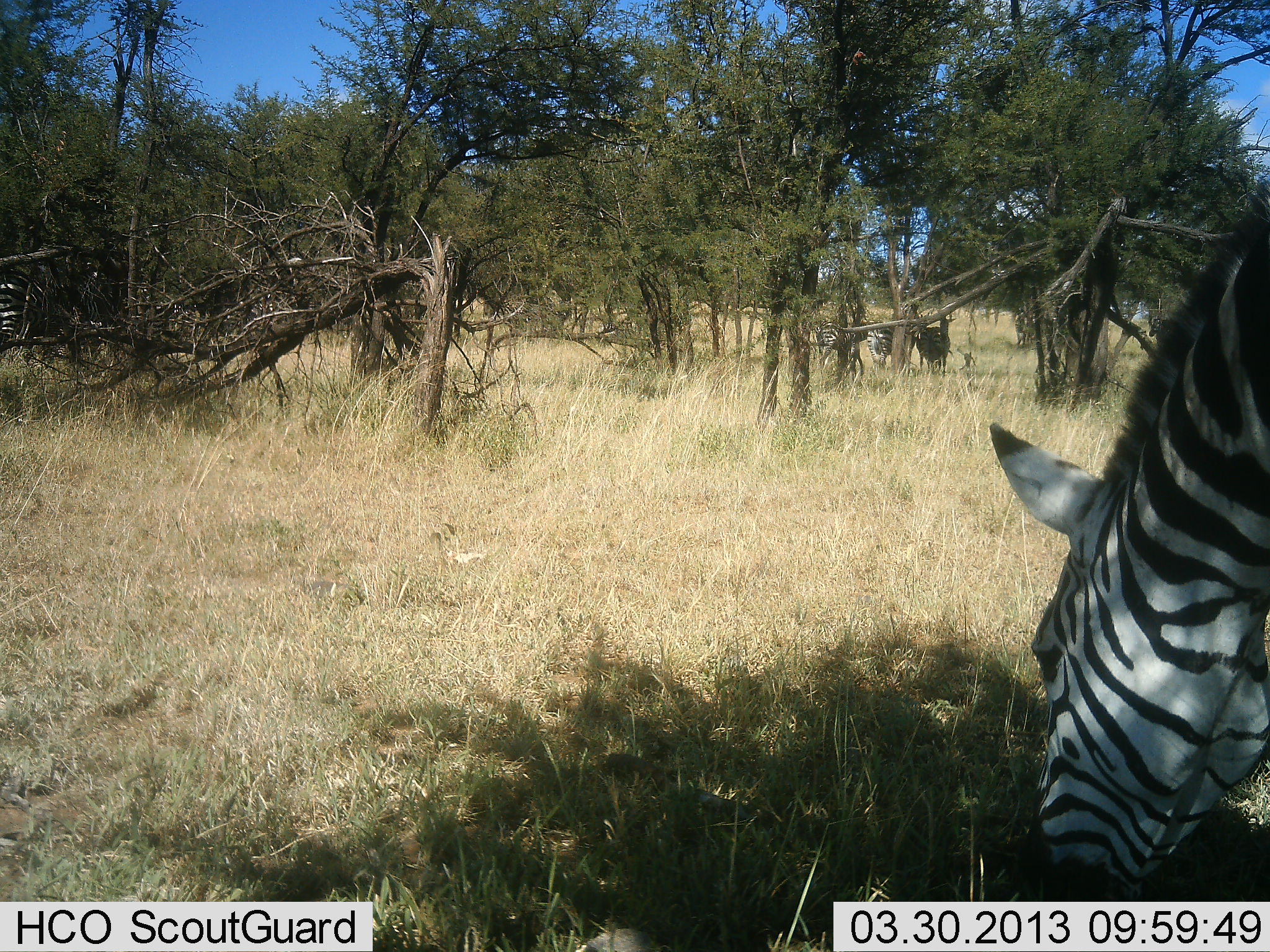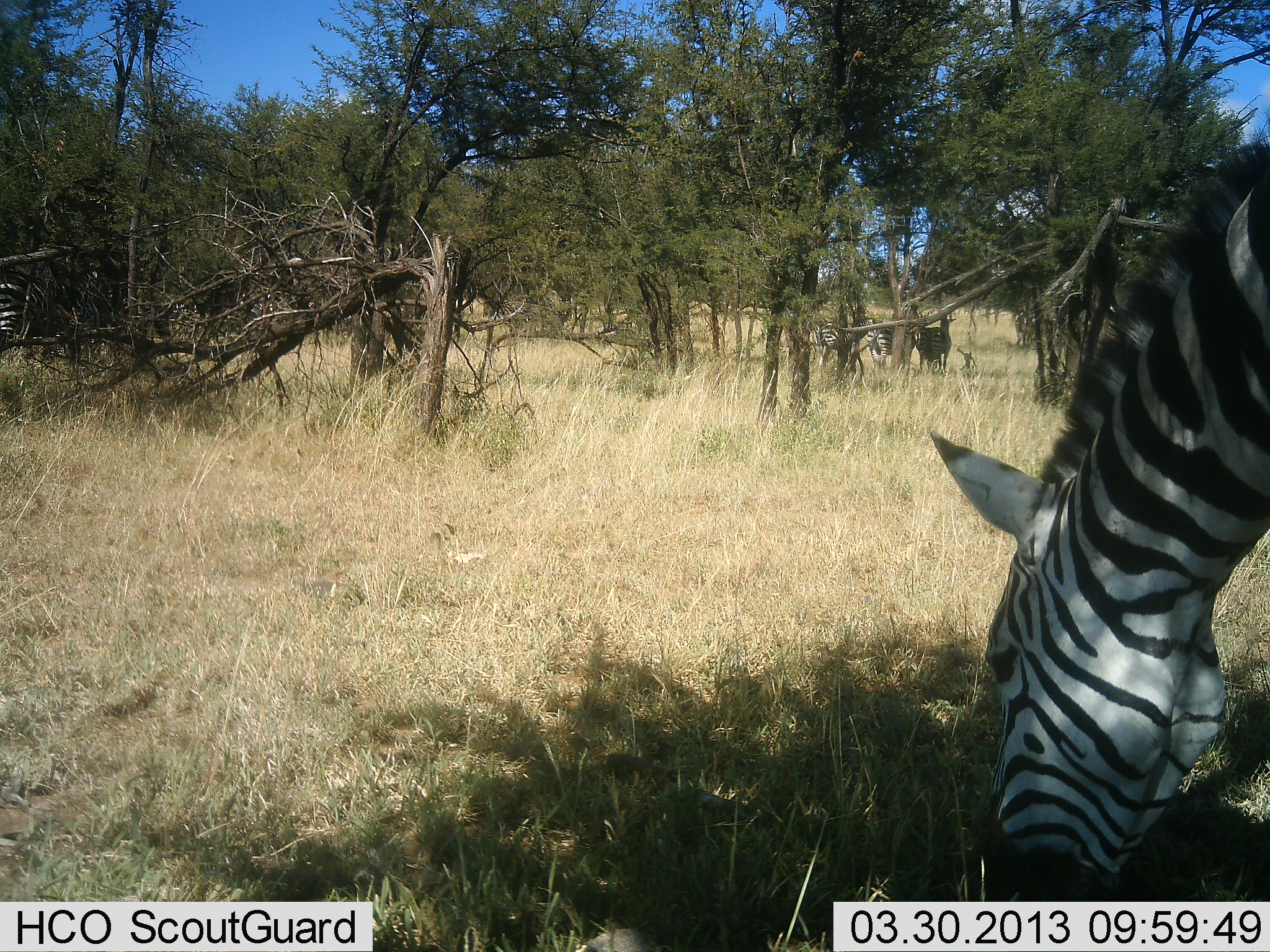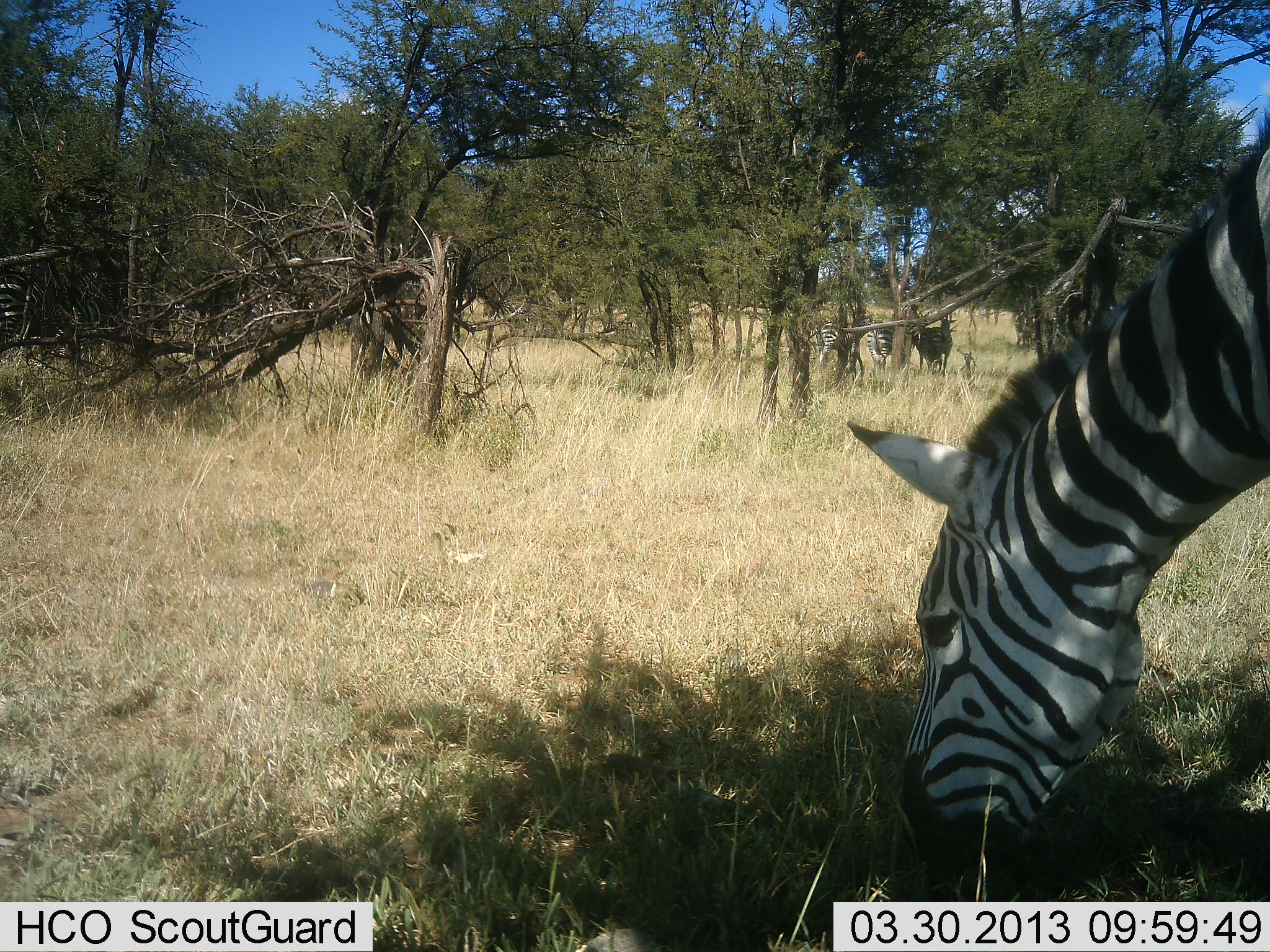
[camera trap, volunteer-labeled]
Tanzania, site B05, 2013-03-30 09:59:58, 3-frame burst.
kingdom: Animalia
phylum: Chordata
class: Mammalia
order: Perissodactyla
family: Equidae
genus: Equus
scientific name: Equus quagga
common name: plains zebra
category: zebra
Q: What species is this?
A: Zebra (plains zebra) (Equus quagga).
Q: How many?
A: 4.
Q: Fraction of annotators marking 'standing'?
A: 46%.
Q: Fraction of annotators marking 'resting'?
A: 0%.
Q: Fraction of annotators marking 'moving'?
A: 12%.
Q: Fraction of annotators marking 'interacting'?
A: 8%.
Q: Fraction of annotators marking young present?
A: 4%.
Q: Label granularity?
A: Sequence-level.